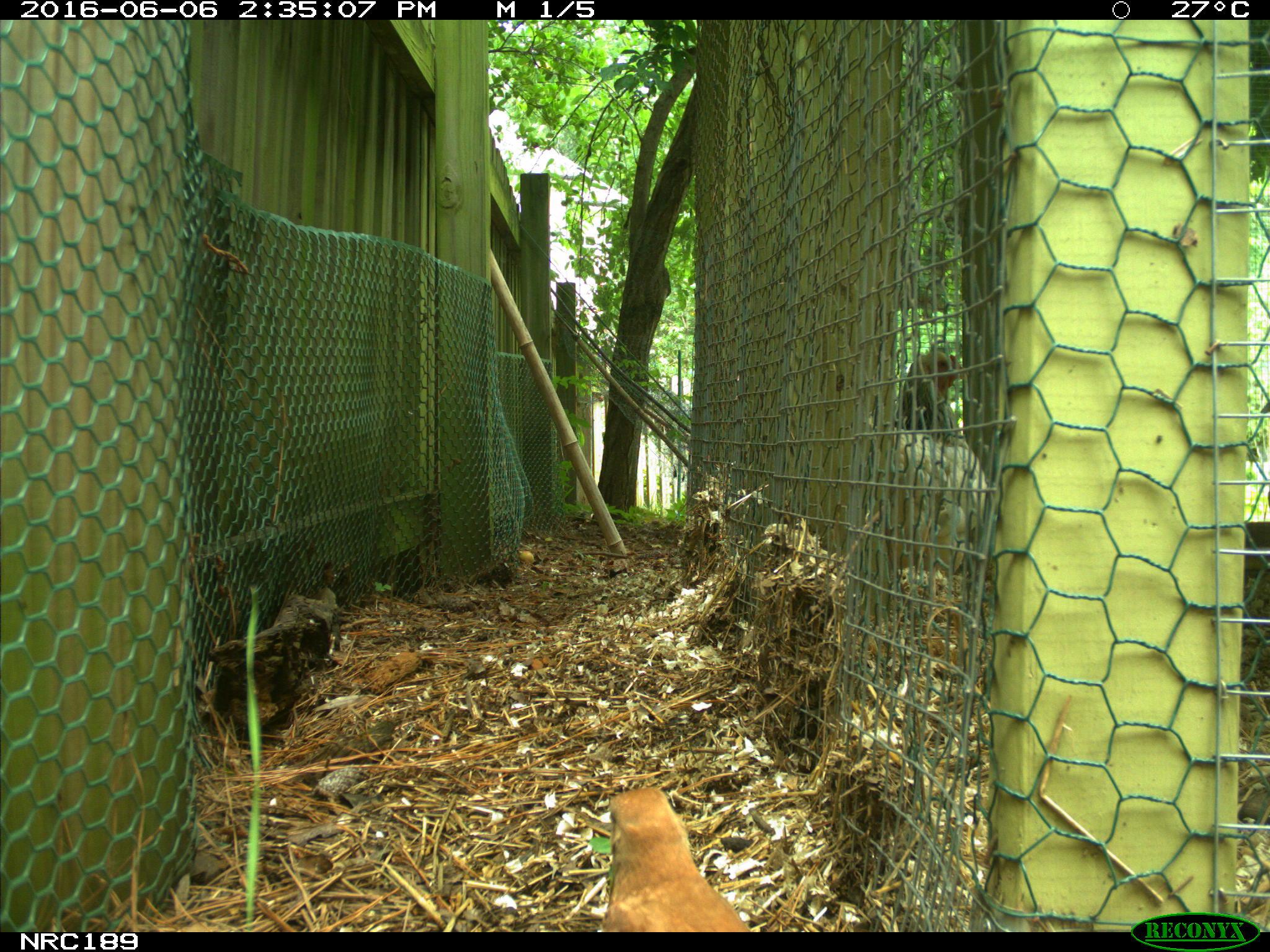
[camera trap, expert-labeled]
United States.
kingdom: Animalia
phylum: Chordata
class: Aves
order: Galliformes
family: Phasianidae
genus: Gallus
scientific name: Gallus gallus domesticus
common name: domestic chicken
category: Chicken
Chicken (domestic chicken) (Gallus gallus domesticus).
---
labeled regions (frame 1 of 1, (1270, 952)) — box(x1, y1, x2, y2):
Chicken: box(574, 763, 772, 938)